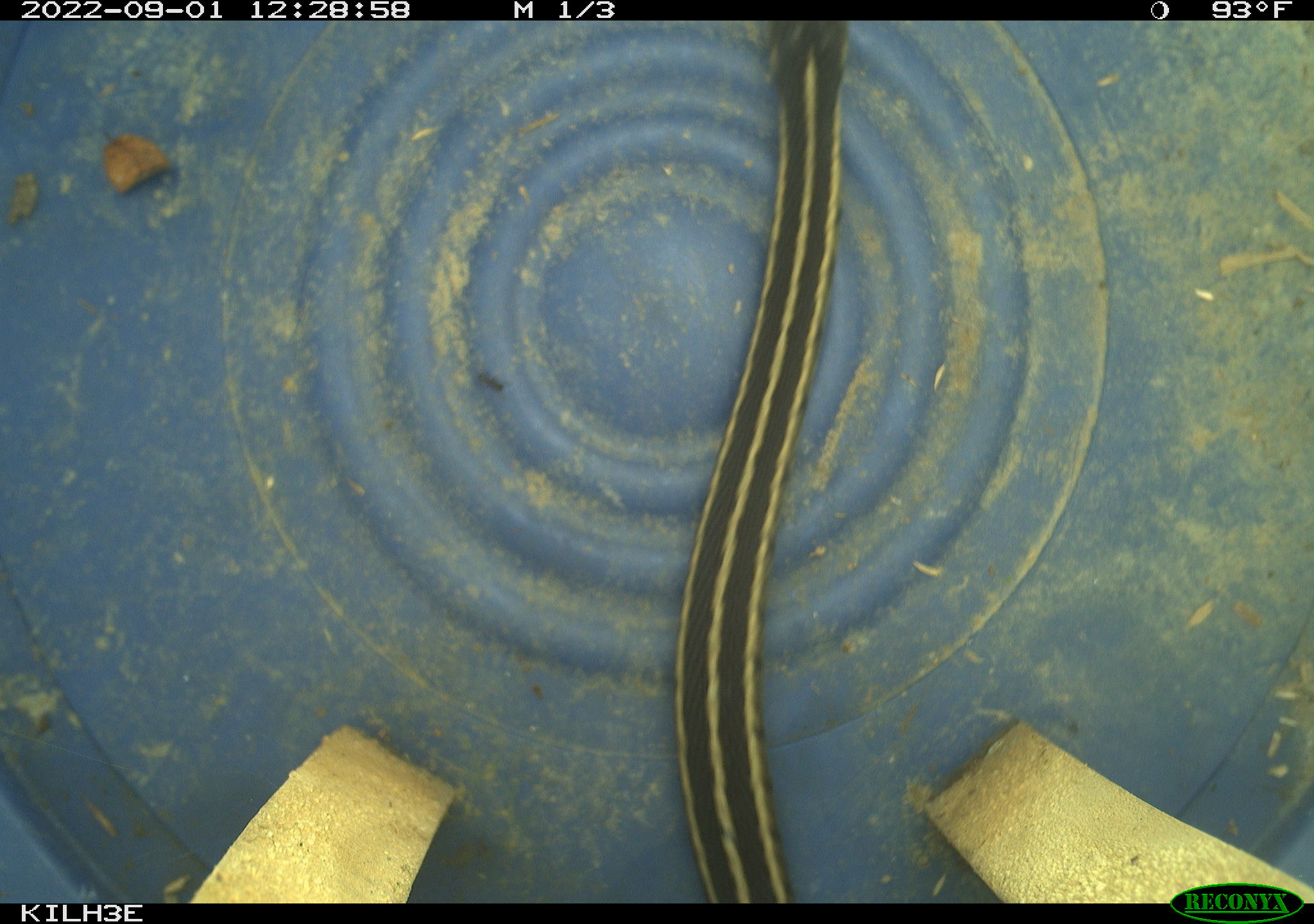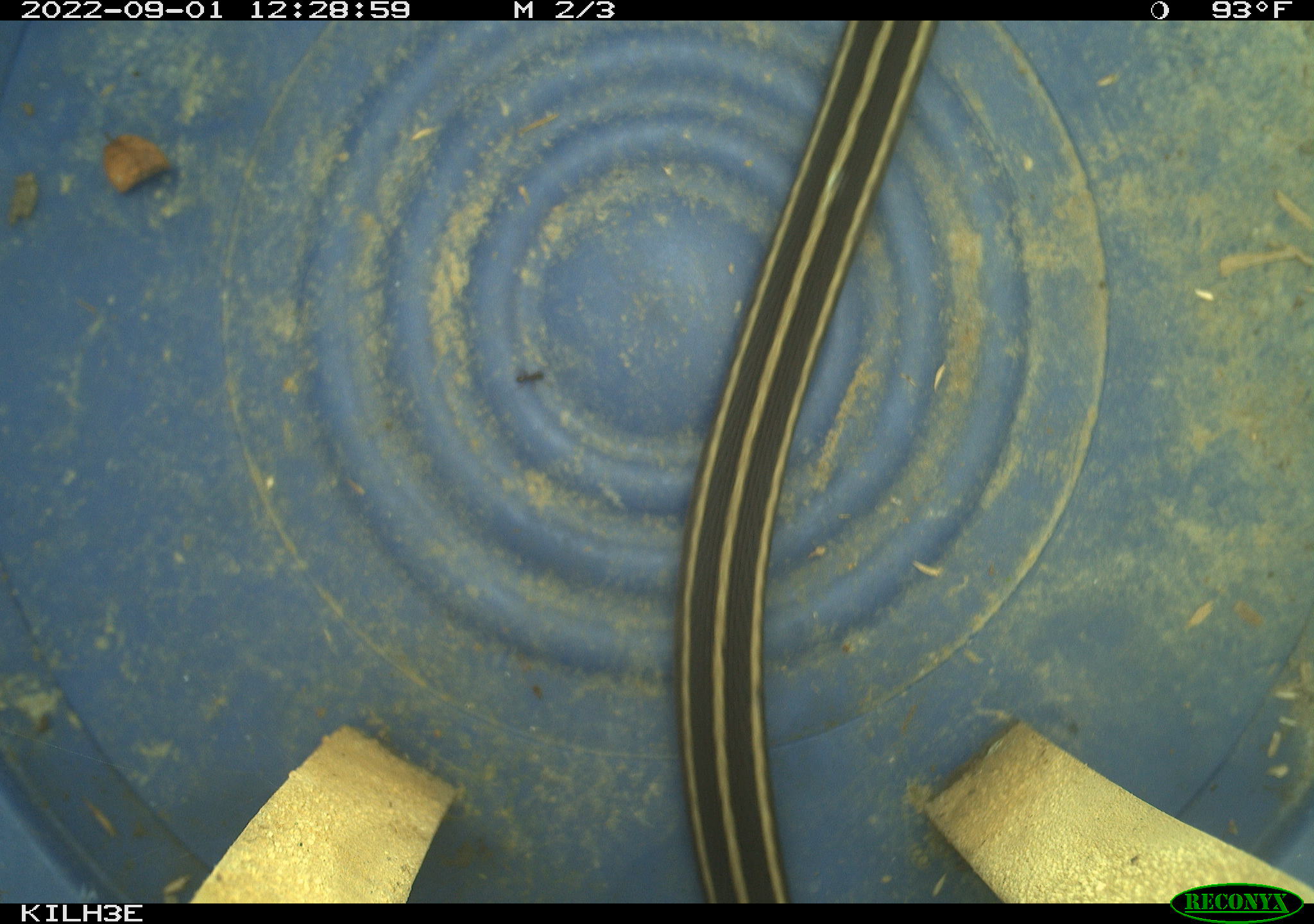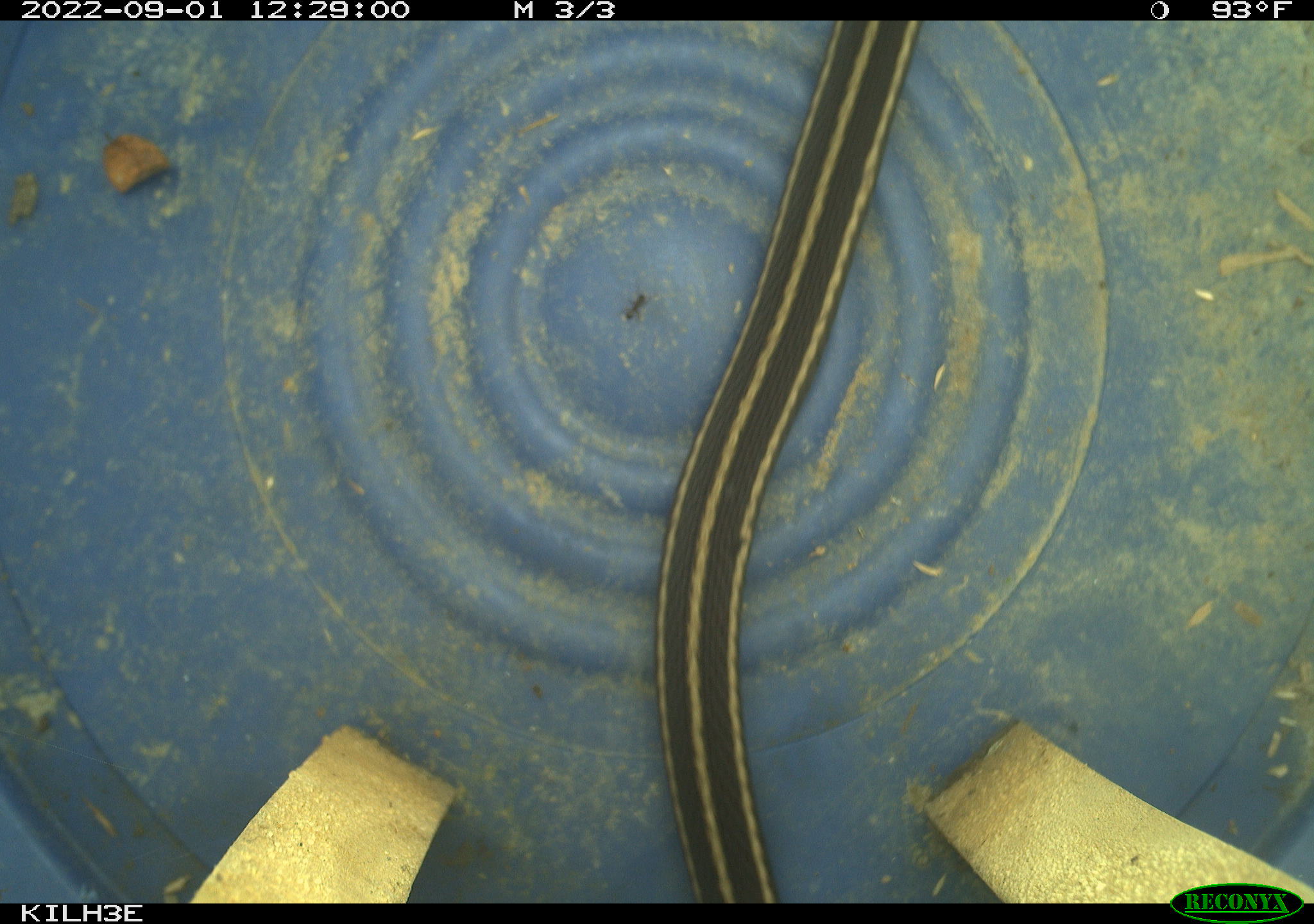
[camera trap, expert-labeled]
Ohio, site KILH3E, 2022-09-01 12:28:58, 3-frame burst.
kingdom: Animalia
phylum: Chordata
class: Reptilia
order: Squamata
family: Colubridae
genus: Thamnophis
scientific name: Thamnophis sirtalis sirtalis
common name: eastern gartersnake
Eastern gartersnake (Thamnophis sirtalis sirtalis).